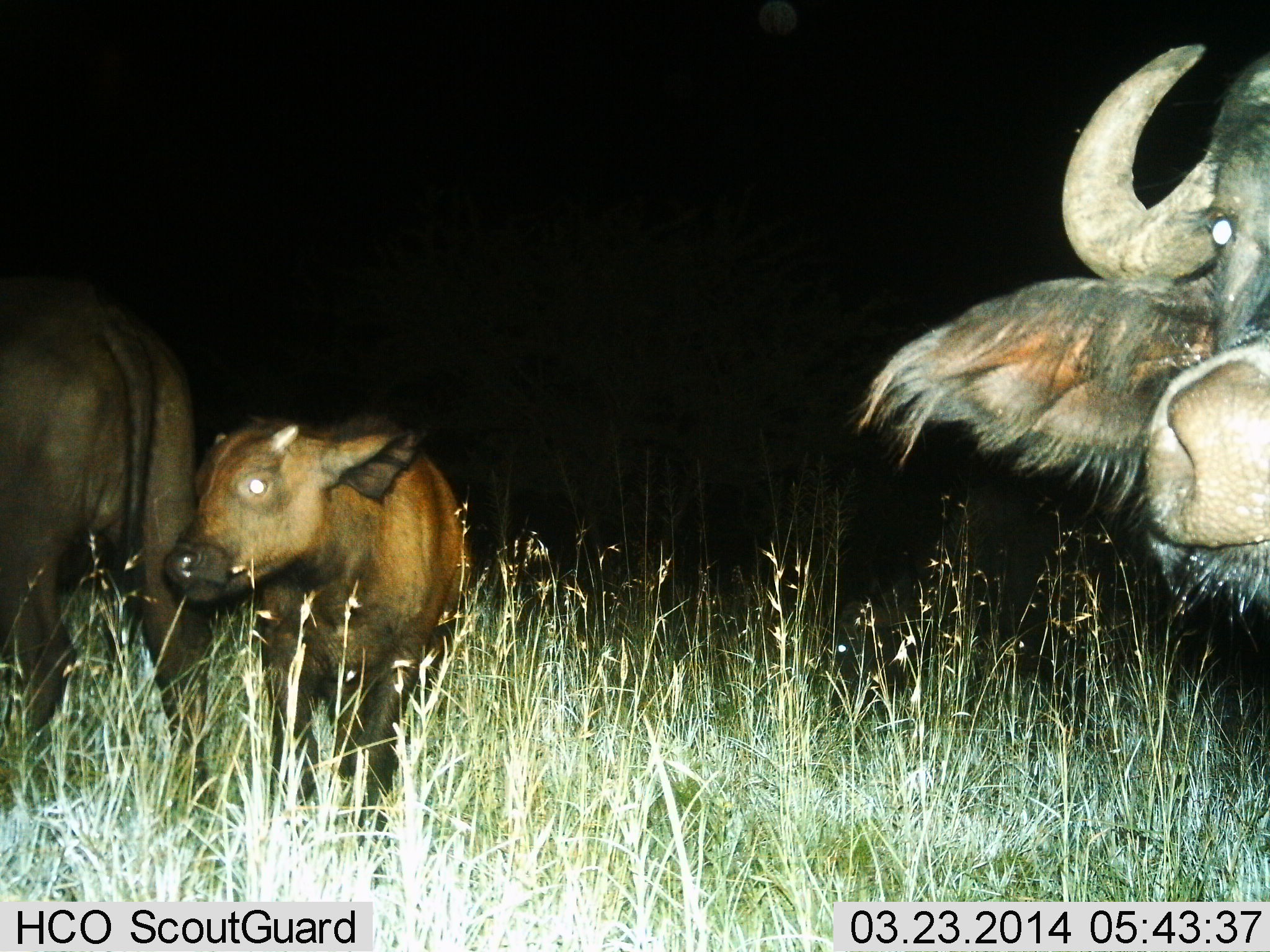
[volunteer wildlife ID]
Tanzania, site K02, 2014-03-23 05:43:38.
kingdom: Animalia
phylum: Chordata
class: Mammalia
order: Artiodactyla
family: Bovidae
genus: Syncerus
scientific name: Syncerus caffer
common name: cape buffalo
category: buffalo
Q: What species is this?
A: Buffalo (cape buffalo) (Syncerus caffer).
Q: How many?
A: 3.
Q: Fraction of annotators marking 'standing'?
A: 85%.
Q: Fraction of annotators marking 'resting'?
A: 5%.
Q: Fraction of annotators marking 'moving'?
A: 10%.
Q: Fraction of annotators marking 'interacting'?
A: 0%.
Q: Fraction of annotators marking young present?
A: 80%.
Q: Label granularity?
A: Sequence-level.